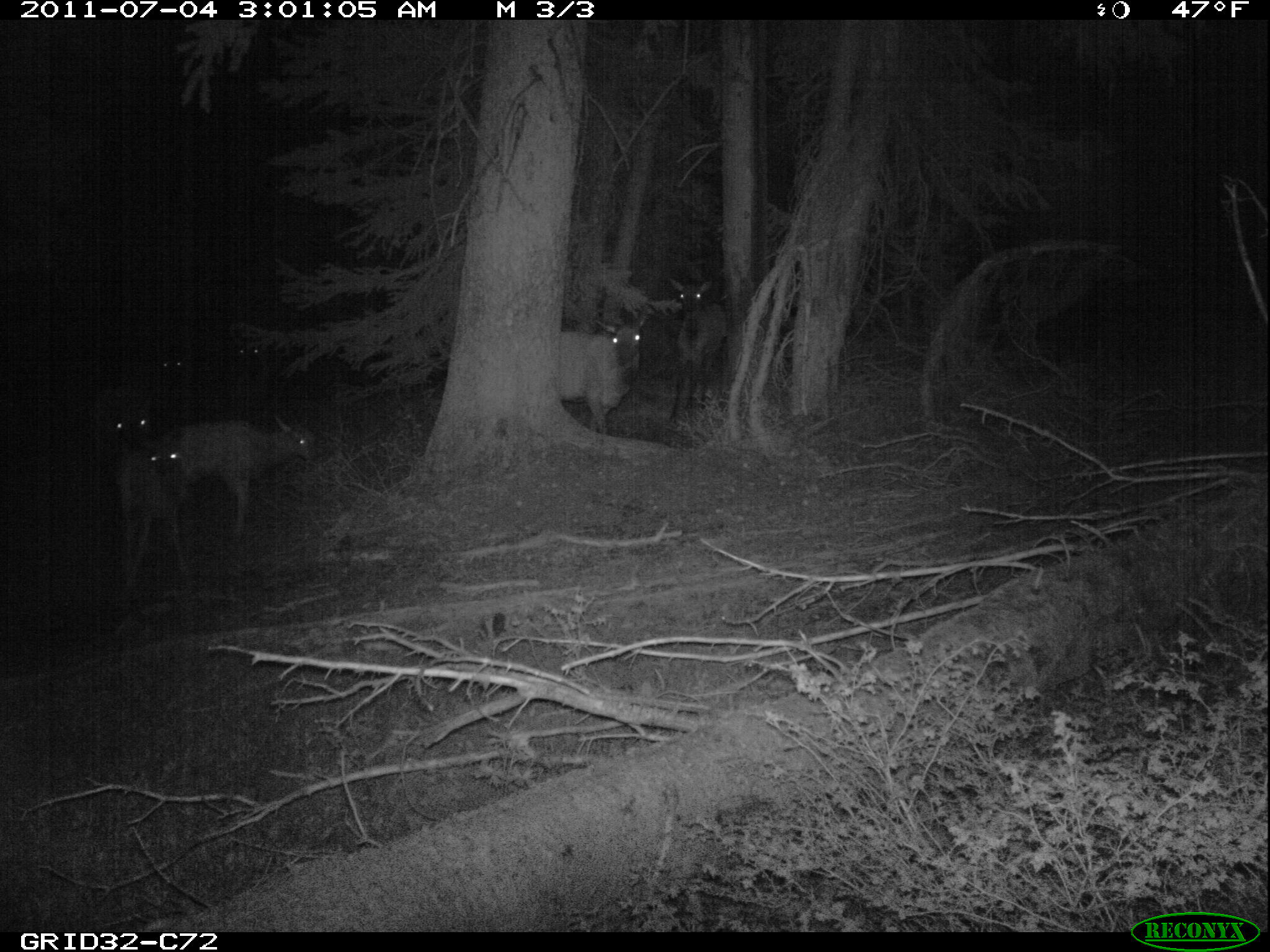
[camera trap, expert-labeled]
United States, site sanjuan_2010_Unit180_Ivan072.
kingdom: Animalia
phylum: Chordata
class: Mammalia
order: Artiodactyla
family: Cervidae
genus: Cervus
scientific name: Cervus elaphus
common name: red deer